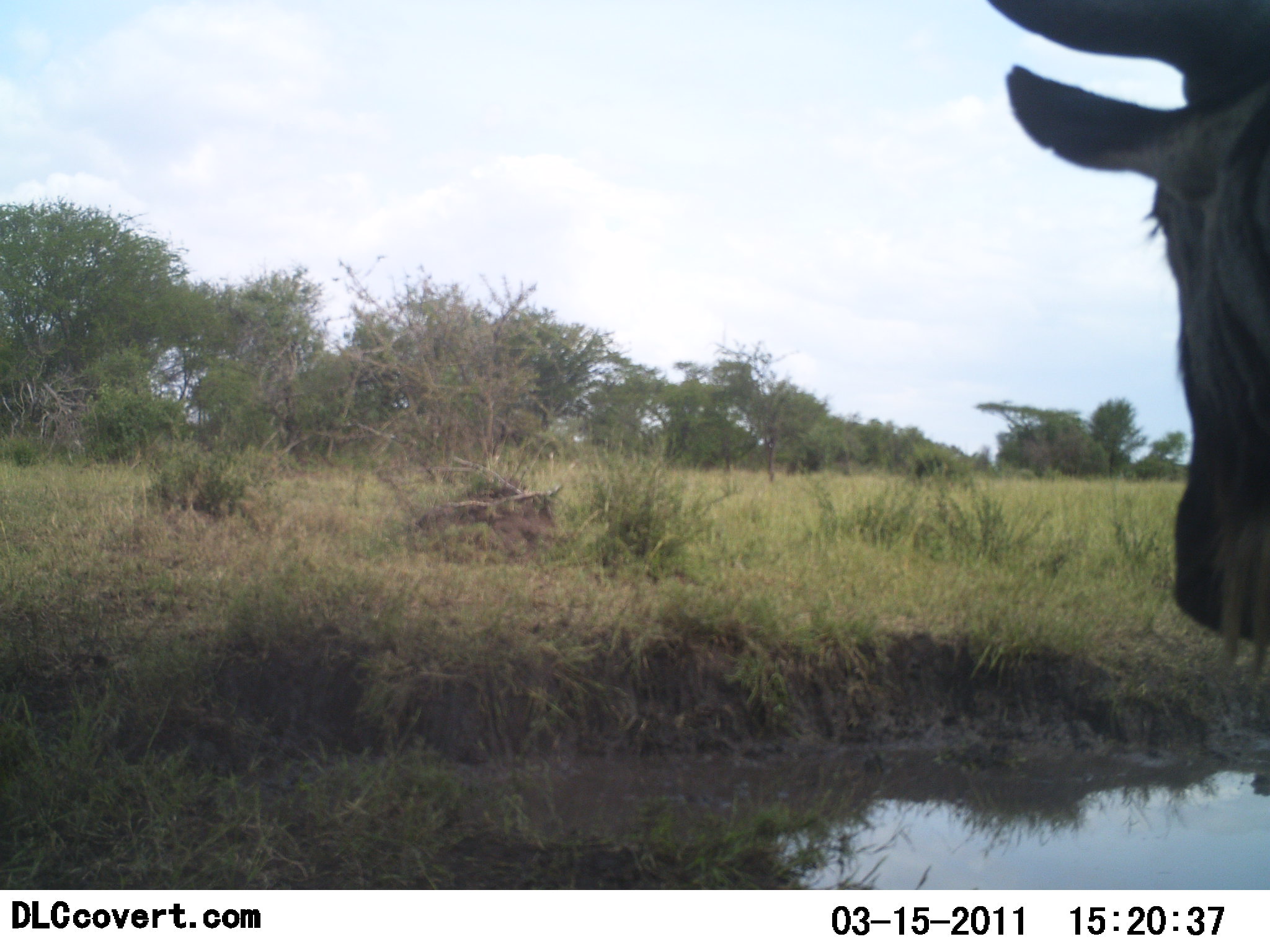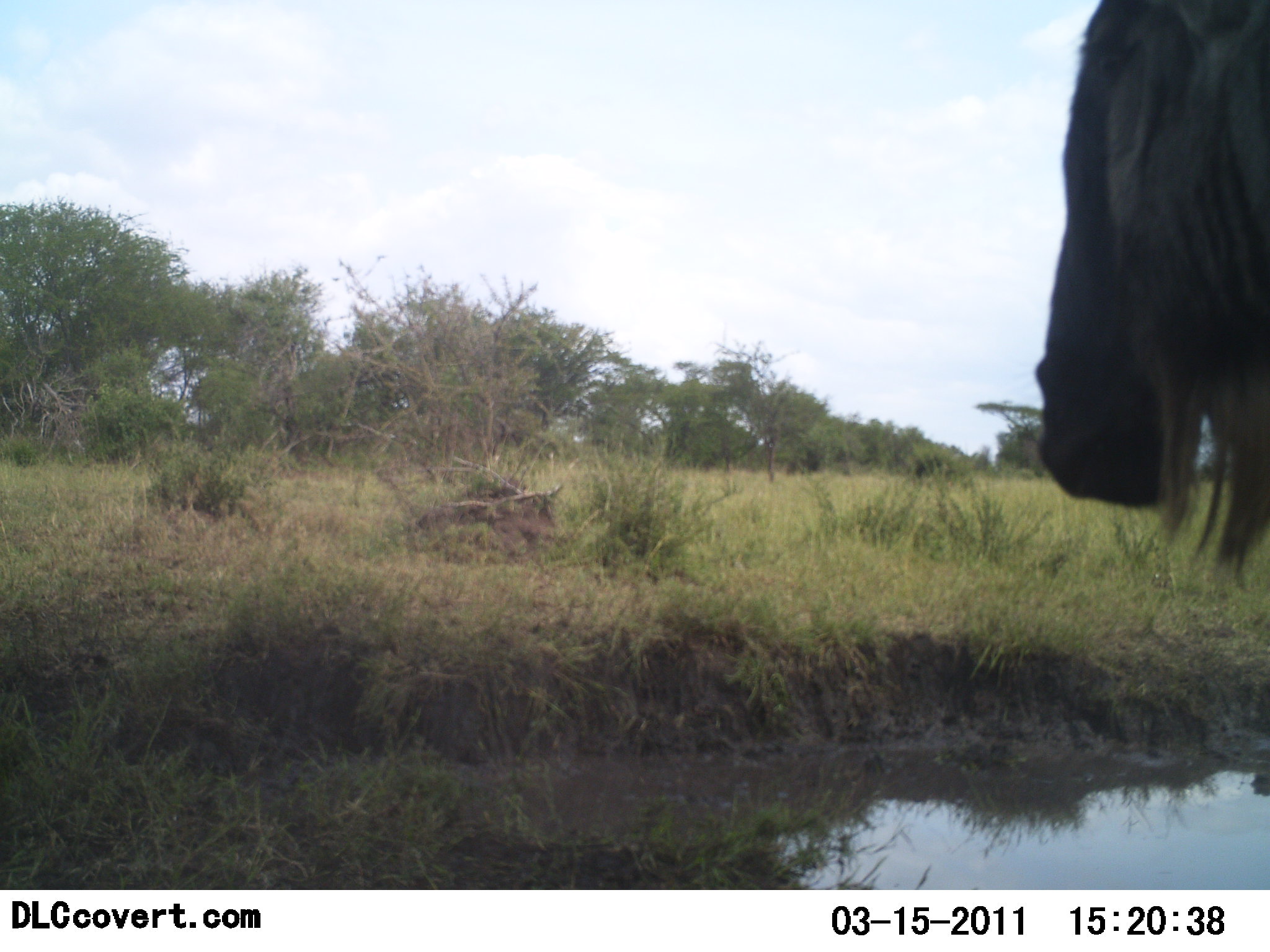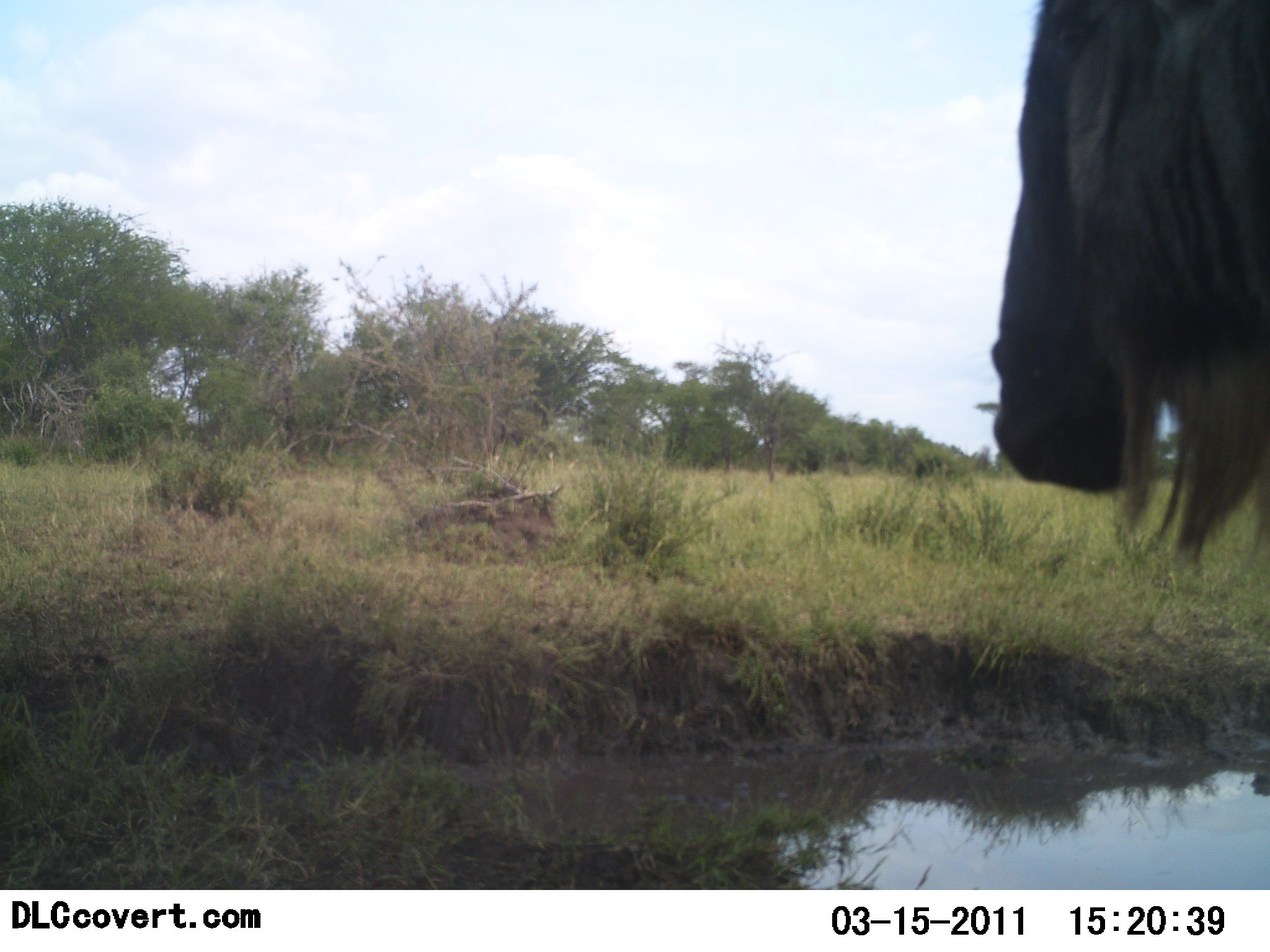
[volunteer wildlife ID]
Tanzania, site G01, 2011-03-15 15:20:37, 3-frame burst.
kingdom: Animalia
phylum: Chordata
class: Mammalia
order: Artiodactyla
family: Bovidae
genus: Connochaetes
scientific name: Connochaetes taurinus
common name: blue wildebeest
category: wildebeest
Wildebeest (blue wildebeest) (Connochaetes taurinus), count 1. Behavior (volunteer vote fractions): standing 92%, resting 0%, moving 8%, interacting 0%. Young present (vote fraction): 0%. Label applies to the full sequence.